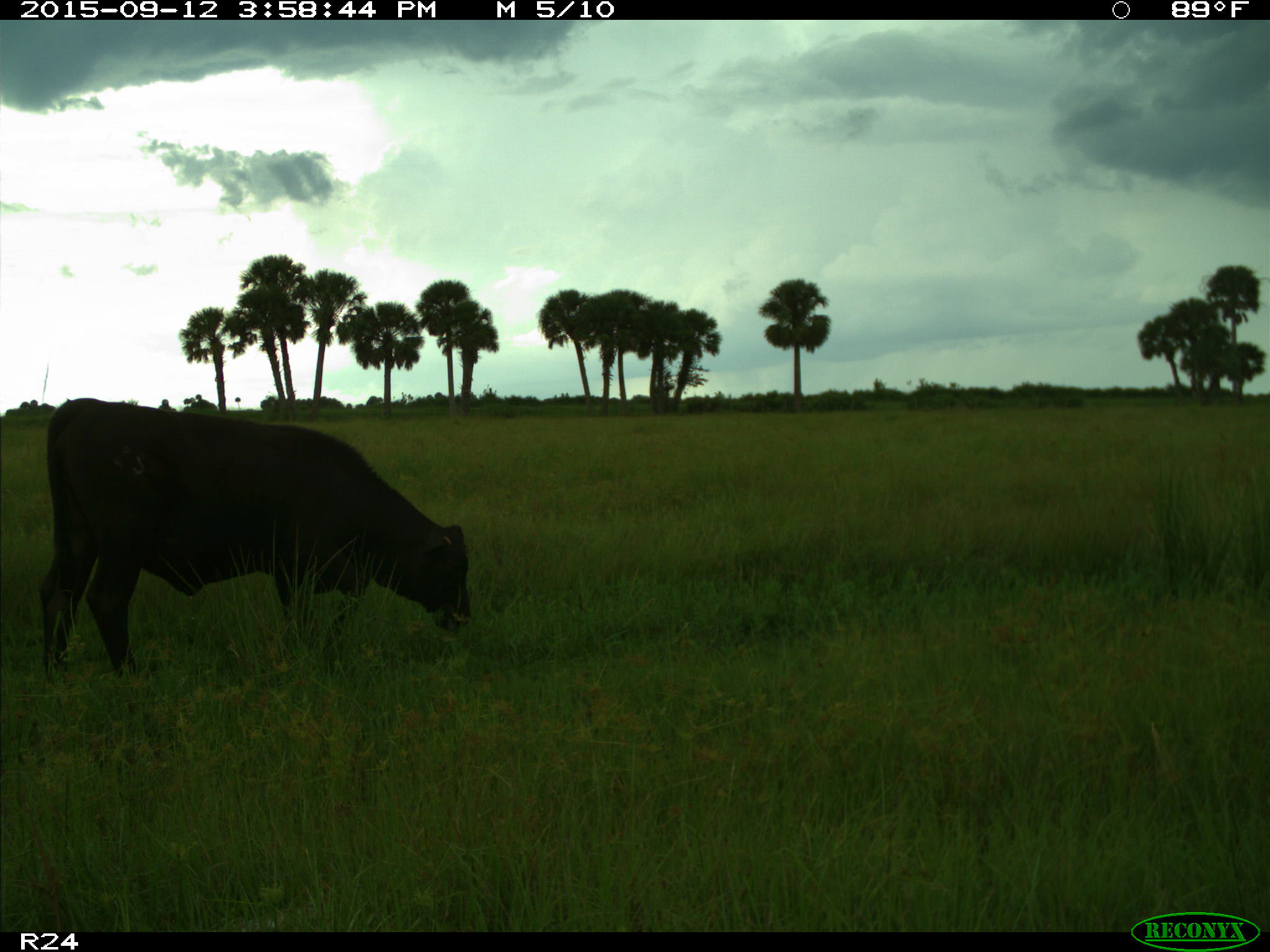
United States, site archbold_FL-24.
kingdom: Animalia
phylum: Chordata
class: Mammalia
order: Artiodactyla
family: Bovidae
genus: Bos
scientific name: Bos taurus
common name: domestic cow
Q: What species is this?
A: Bos taurus (domestic cow).